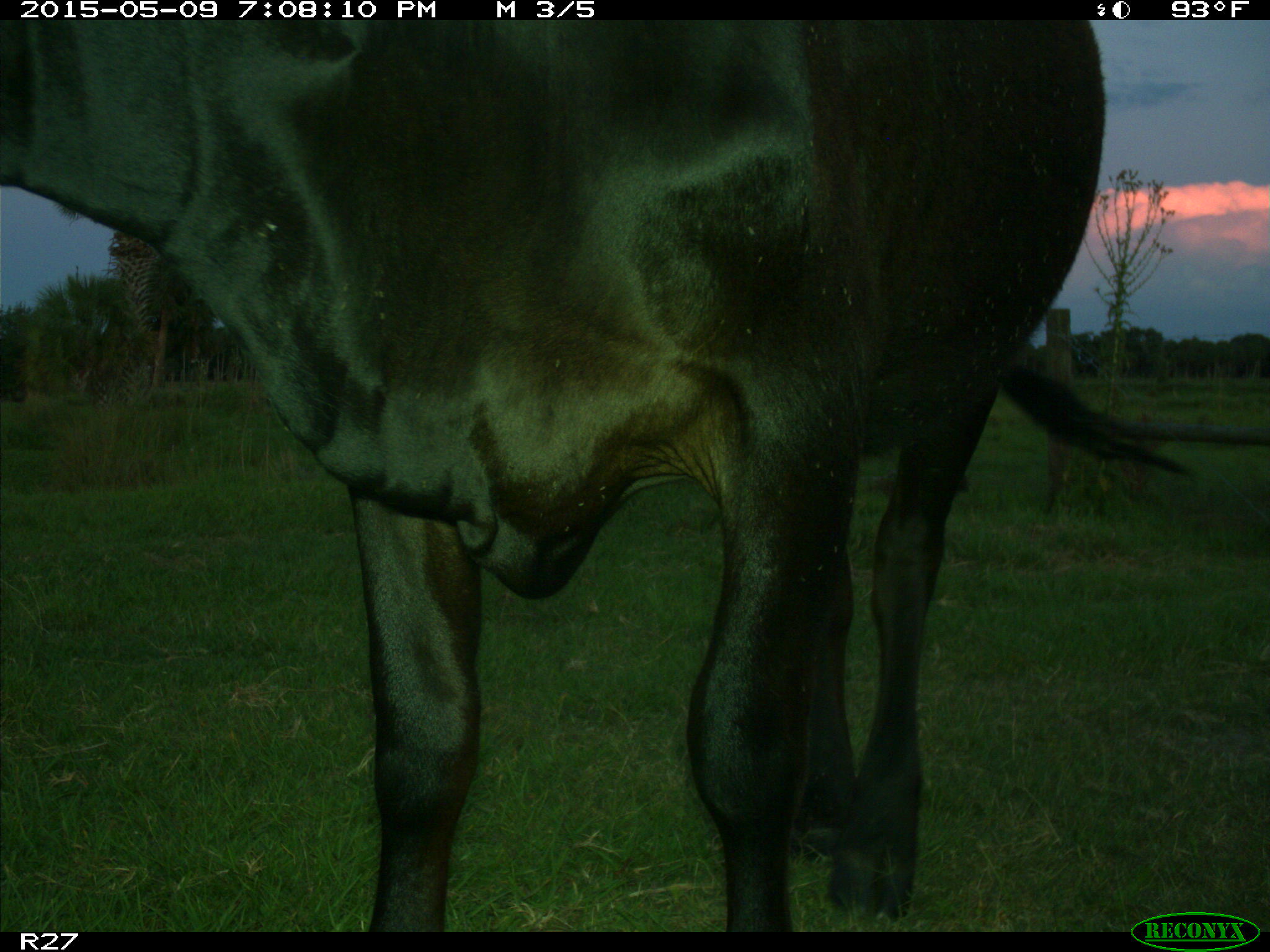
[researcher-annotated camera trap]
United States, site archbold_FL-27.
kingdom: Animalia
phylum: Chordata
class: Mammalia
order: Artiodactyla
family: Bovidae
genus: Bos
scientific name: Bos taurus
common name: domestic cow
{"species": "Bos taurus (domestic cow)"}